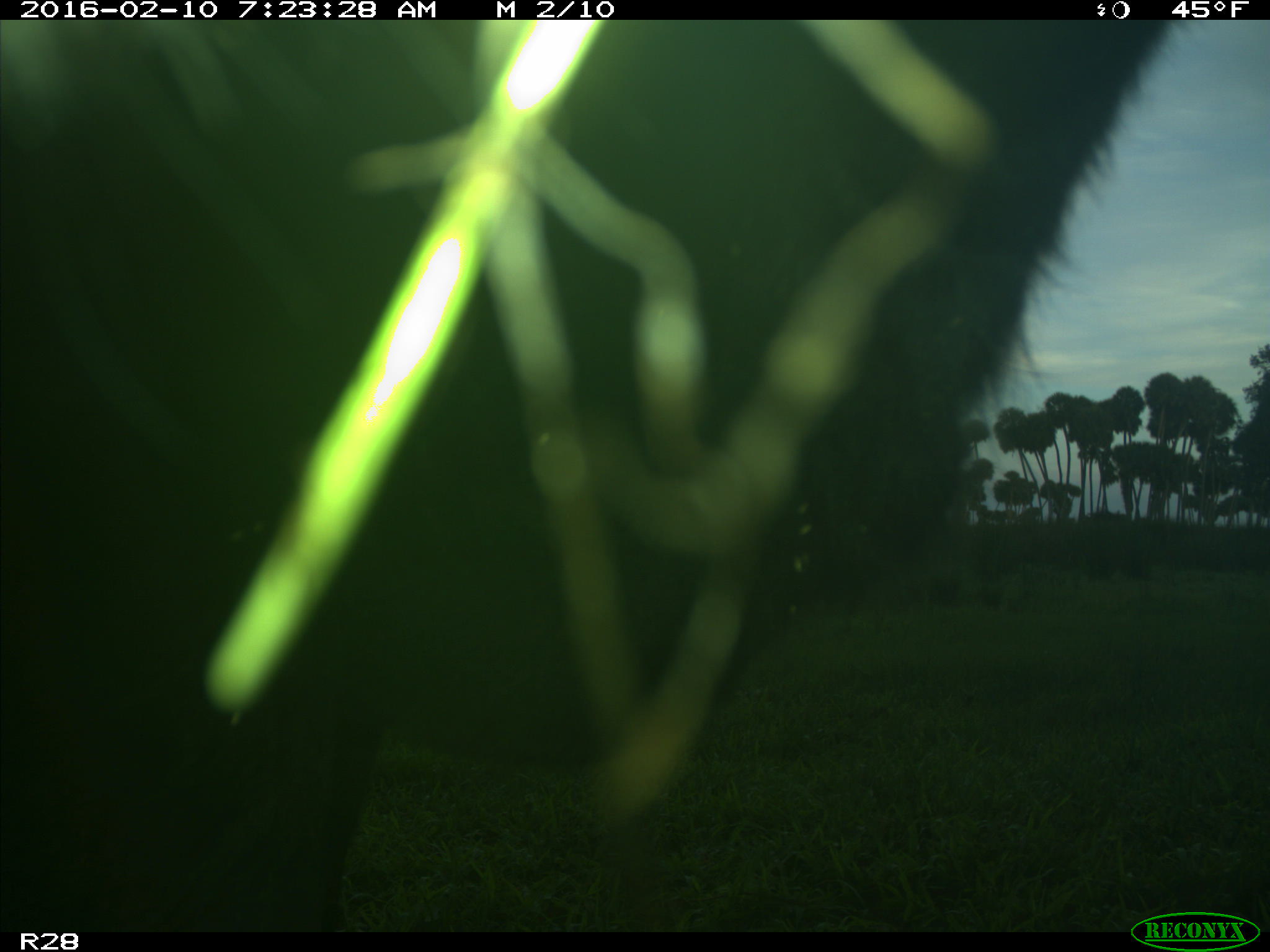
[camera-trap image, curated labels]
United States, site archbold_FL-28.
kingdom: Animalia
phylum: Chordata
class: Mammalia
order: Artiodactyla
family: Bovidae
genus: Bos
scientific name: Bos taurus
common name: domestic cow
Bos taurus (domestic cow).